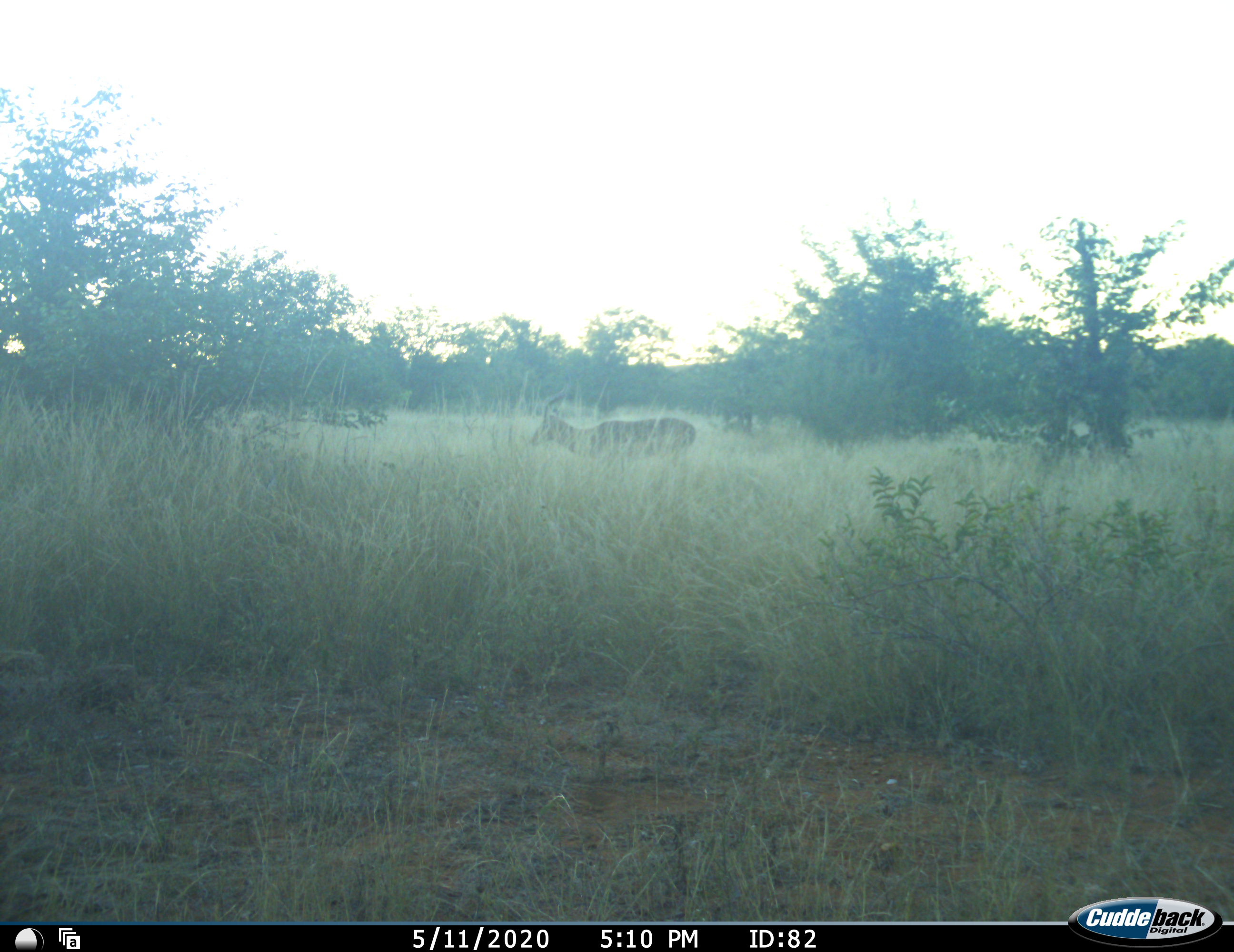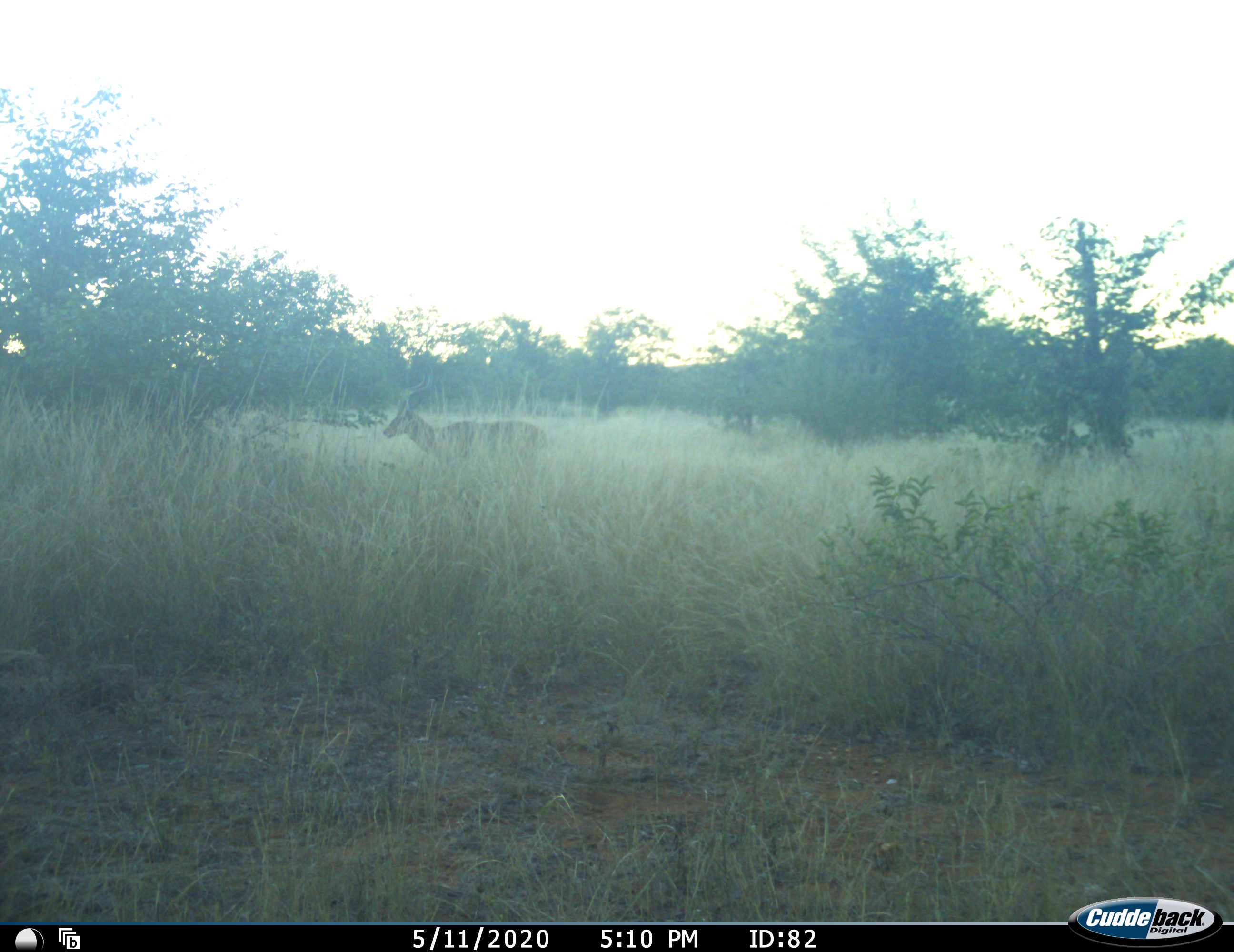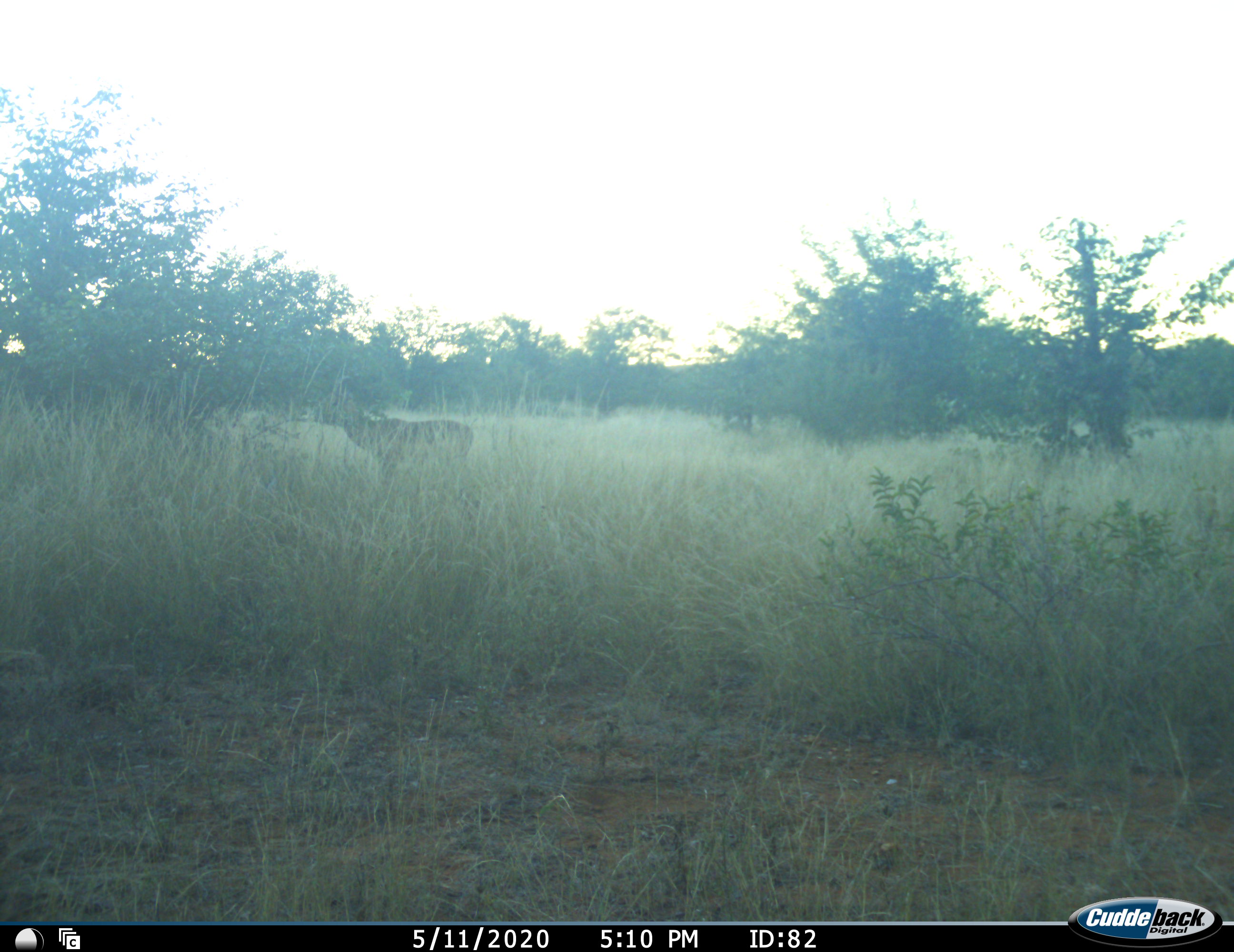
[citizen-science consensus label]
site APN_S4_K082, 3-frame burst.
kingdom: Animalia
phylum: Chordata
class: Mammalia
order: Artiodactyla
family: Bovidae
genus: Aepyceros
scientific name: Aepyceros melampus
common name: impala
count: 1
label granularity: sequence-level